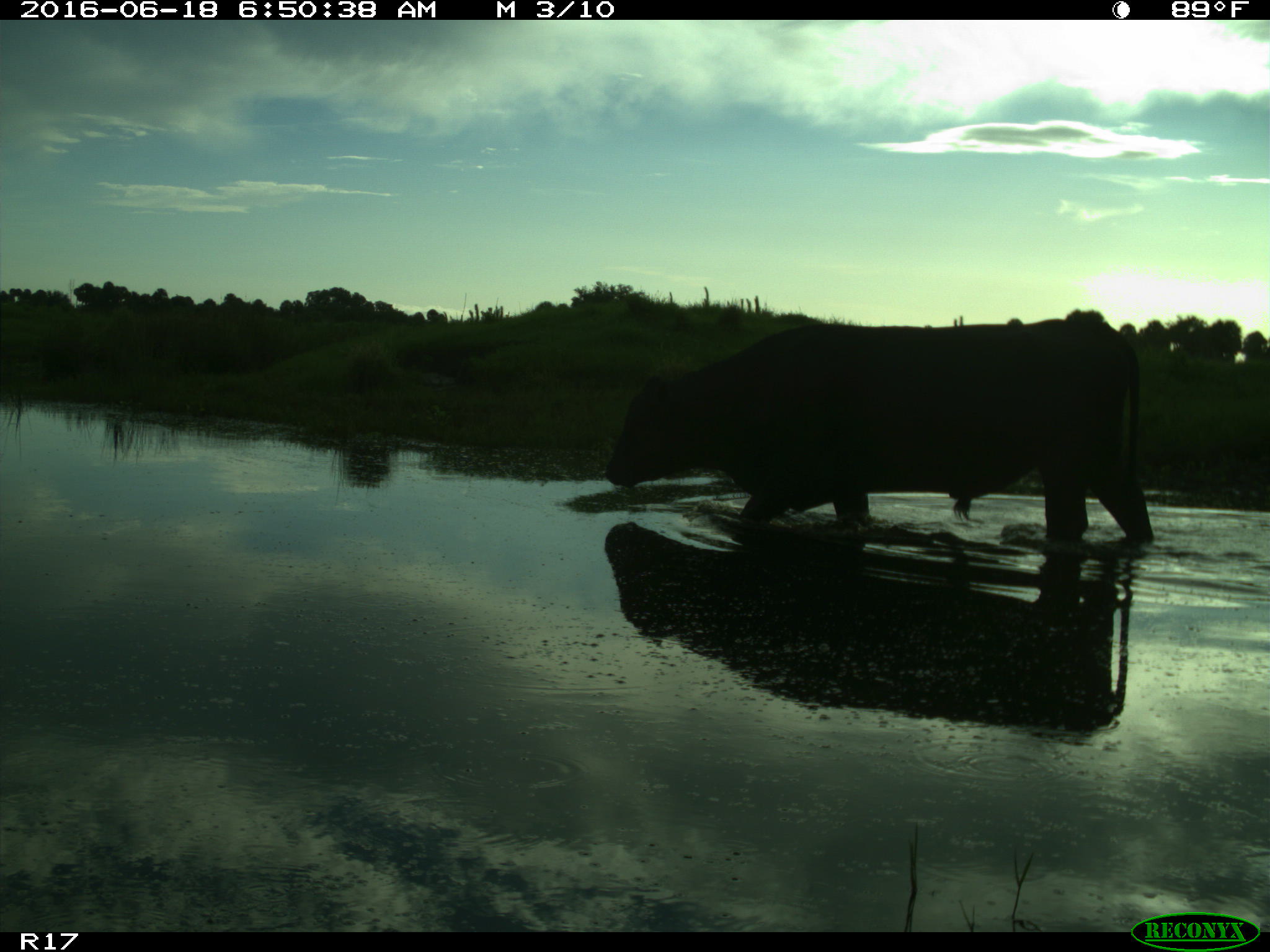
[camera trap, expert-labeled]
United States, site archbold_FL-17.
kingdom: Animalia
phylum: Chordata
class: Mammalia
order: Artiodactyla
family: Bovidae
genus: Bos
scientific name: Bos taurus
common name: domestic cow